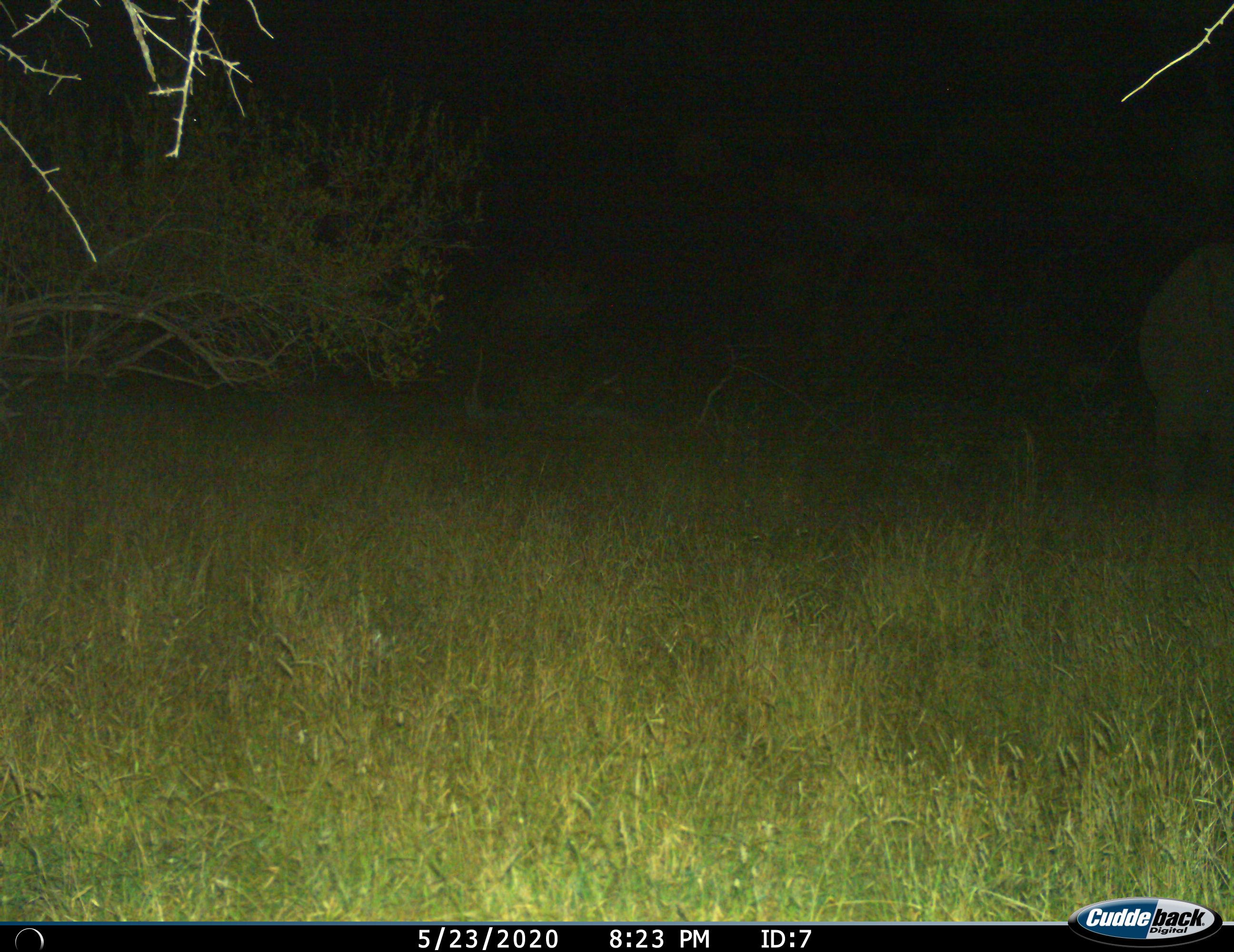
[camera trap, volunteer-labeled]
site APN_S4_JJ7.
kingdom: Animalia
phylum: Chordata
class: Mammalia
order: Proboscidea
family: Elephantidae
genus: Loxodonta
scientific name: Loxodonta africana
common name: african bush elephant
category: elephant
Elephant (african bush elephant) (Loxodonta africana), count 1. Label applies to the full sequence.